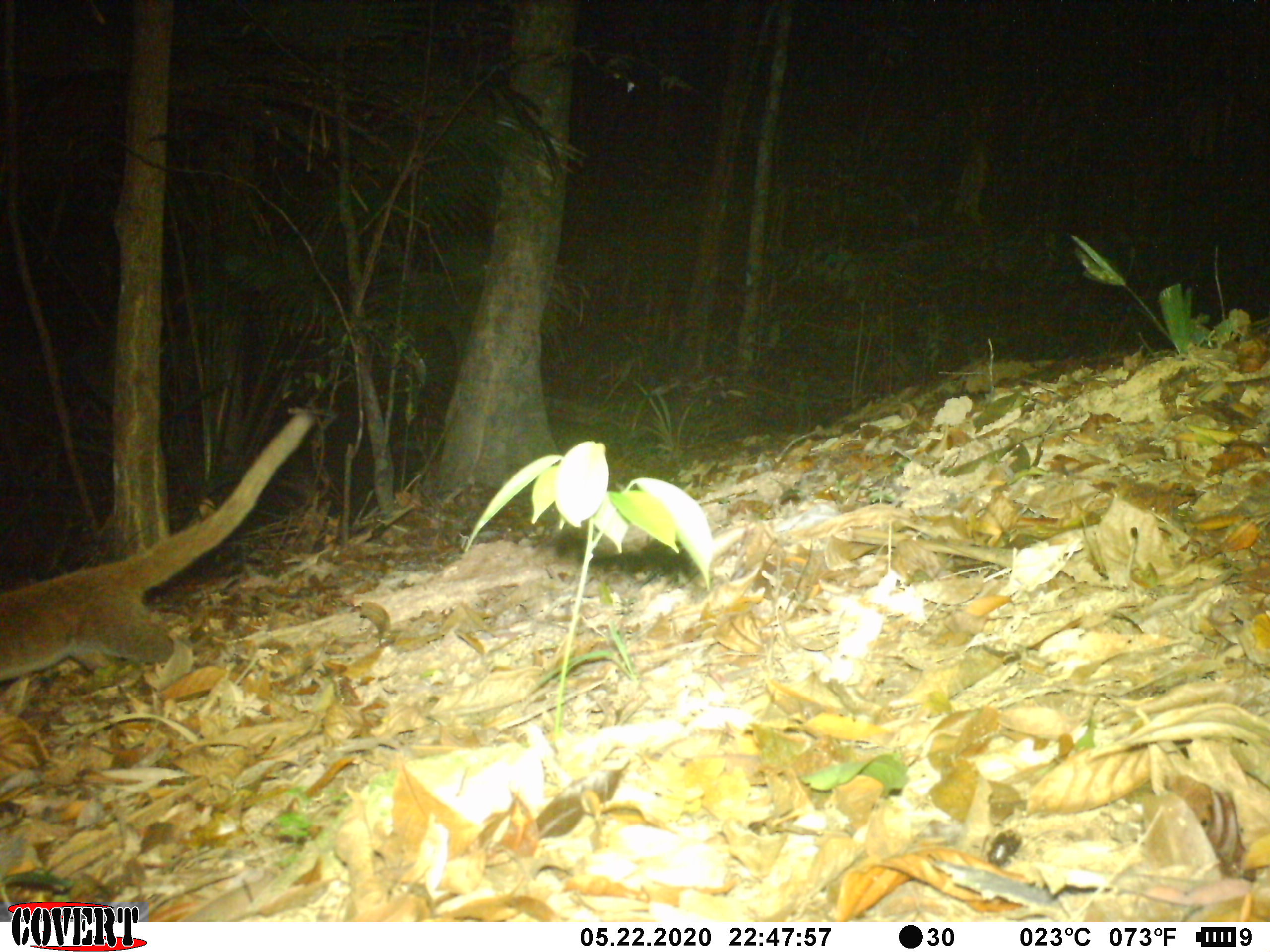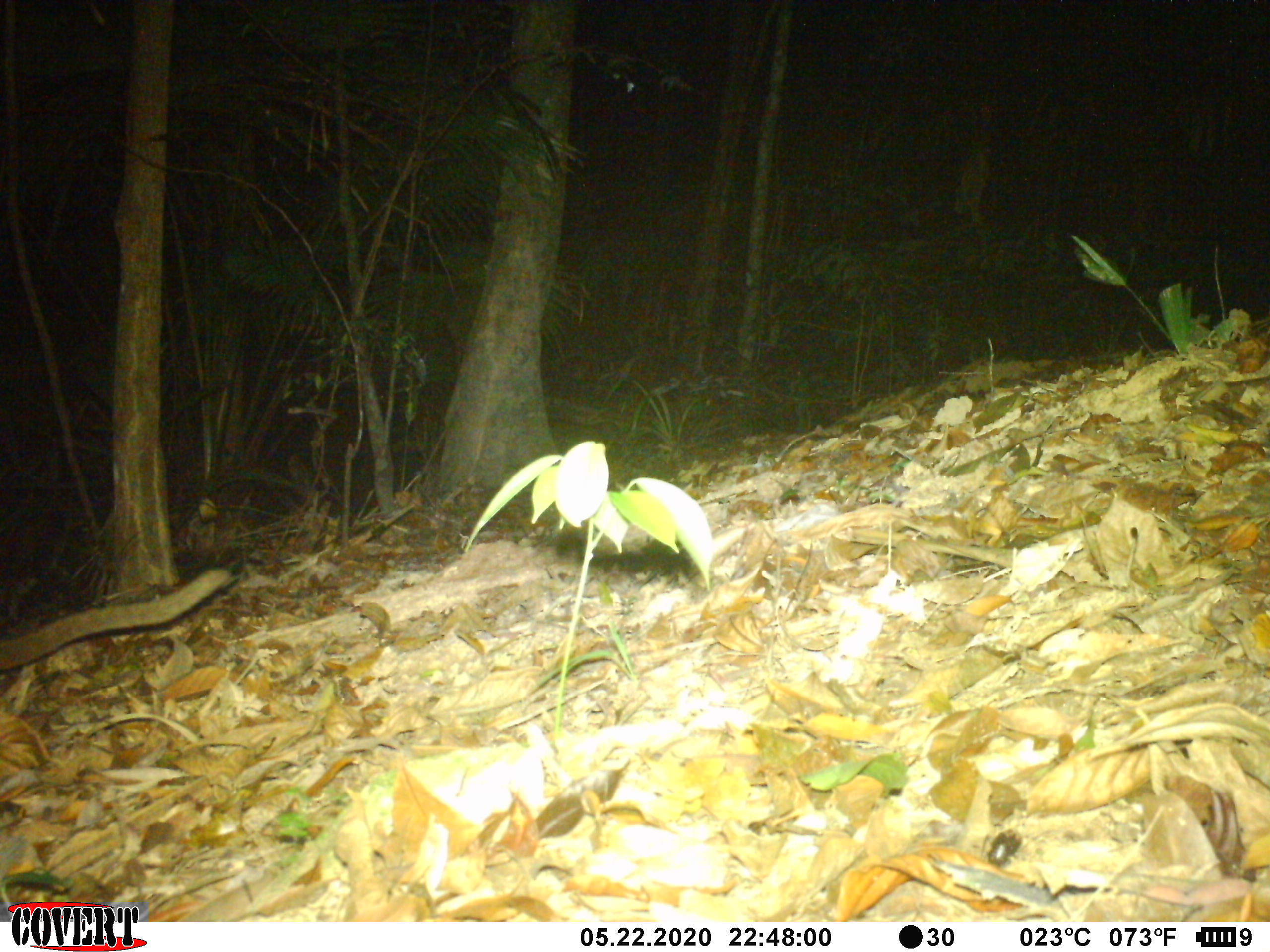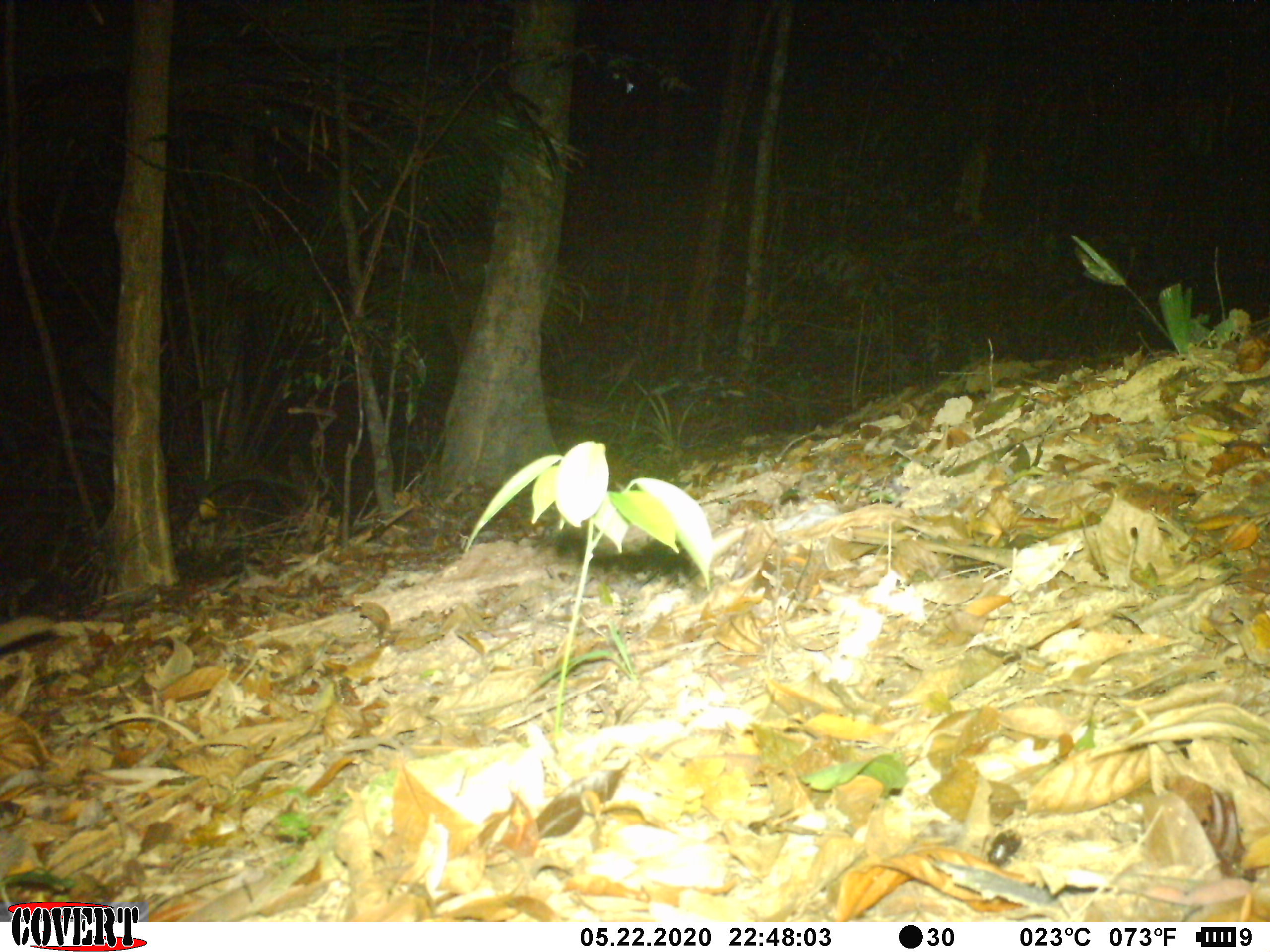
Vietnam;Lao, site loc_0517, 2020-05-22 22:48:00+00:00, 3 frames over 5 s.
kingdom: Animalia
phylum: Chordata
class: Mammalia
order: Carnivora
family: Viverridae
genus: Paguma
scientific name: Paguma larvata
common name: masked palm civet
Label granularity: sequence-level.